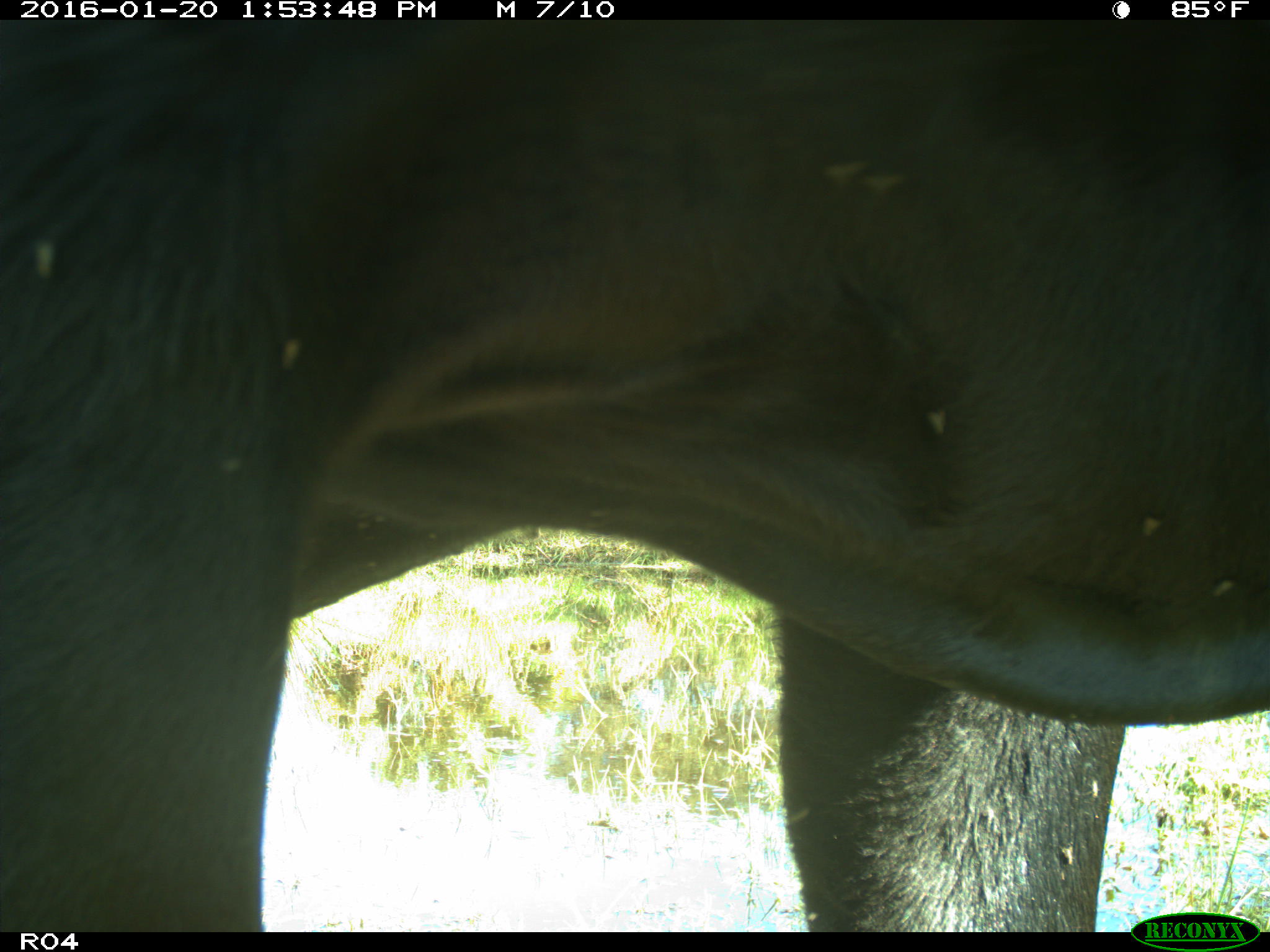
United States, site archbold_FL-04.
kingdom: Animalia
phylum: Chordata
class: Mammalia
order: Artiodactyla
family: Bovidae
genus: Bos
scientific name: Bos taurus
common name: domestic cow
Bos taurus (domestic cow).